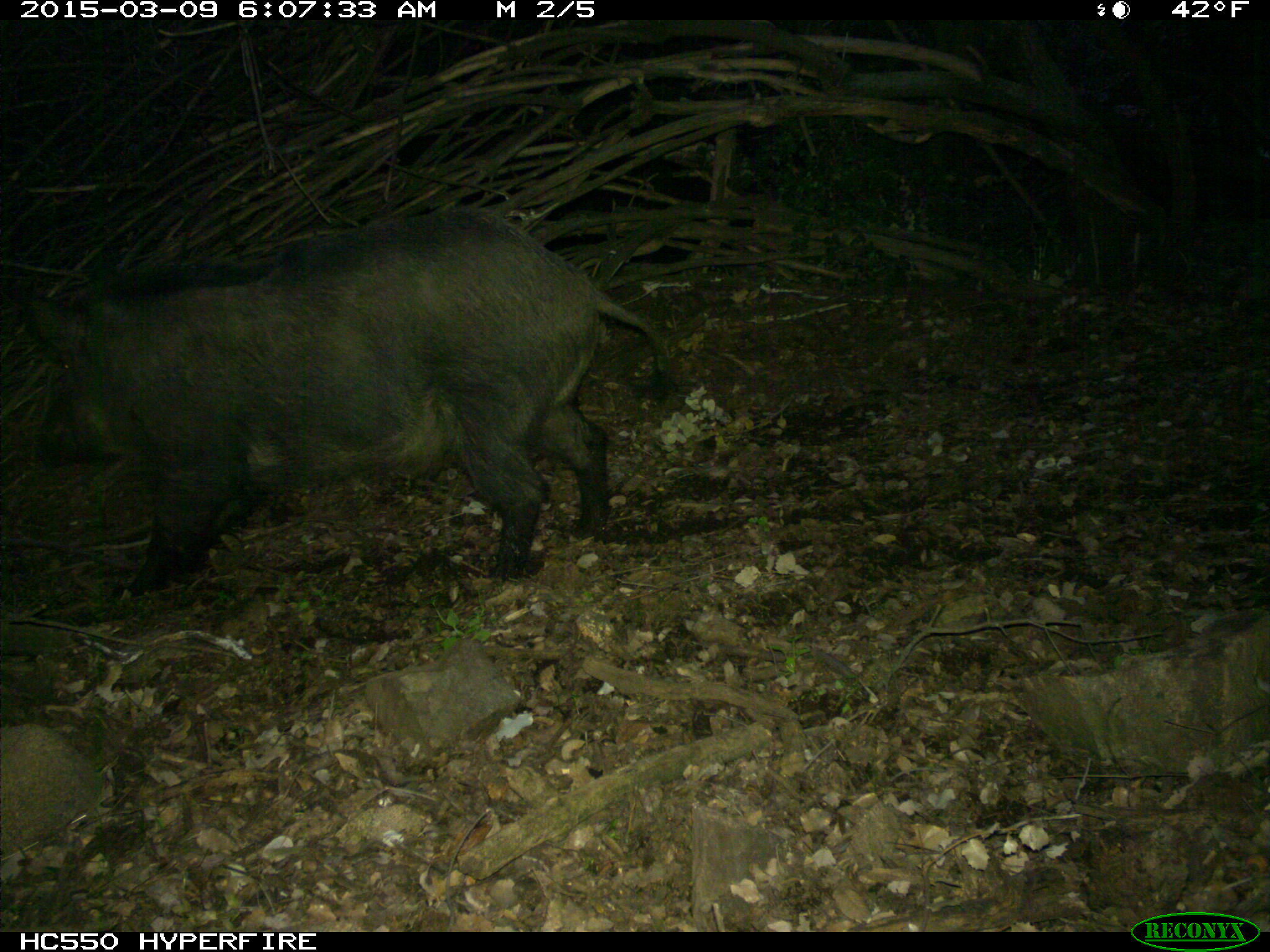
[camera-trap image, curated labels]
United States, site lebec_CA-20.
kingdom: Animalia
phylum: Chordata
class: Mammalia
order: Artiodactyla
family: Suidae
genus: Sus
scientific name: Sus scrofa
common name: wild boar